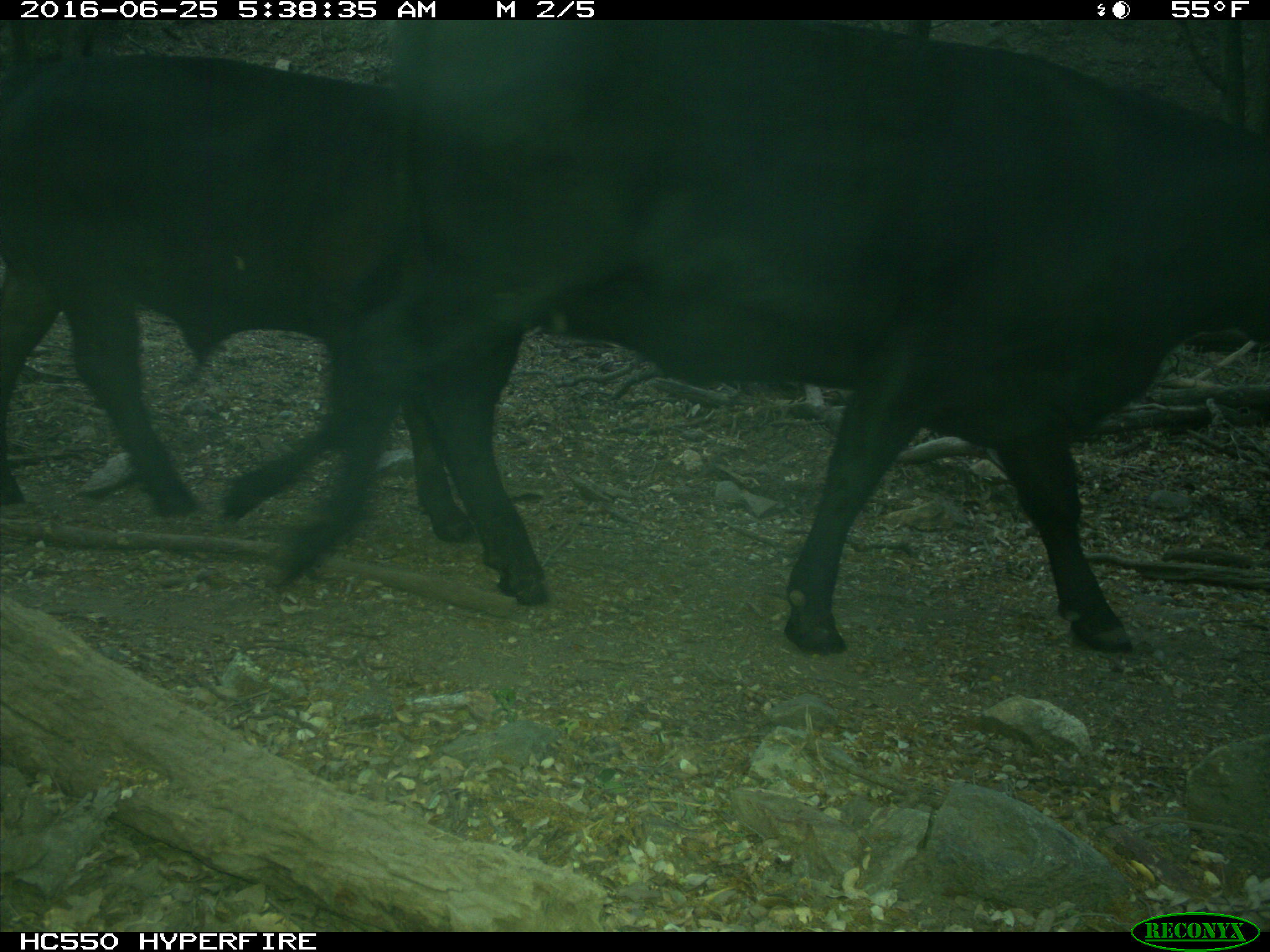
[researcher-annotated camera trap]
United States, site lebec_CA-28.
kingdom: Animalia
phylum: Chordata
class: Mammalia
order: Artiodactyla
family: Bovidae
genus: Bos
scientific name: Bos taurus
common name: domestic cow